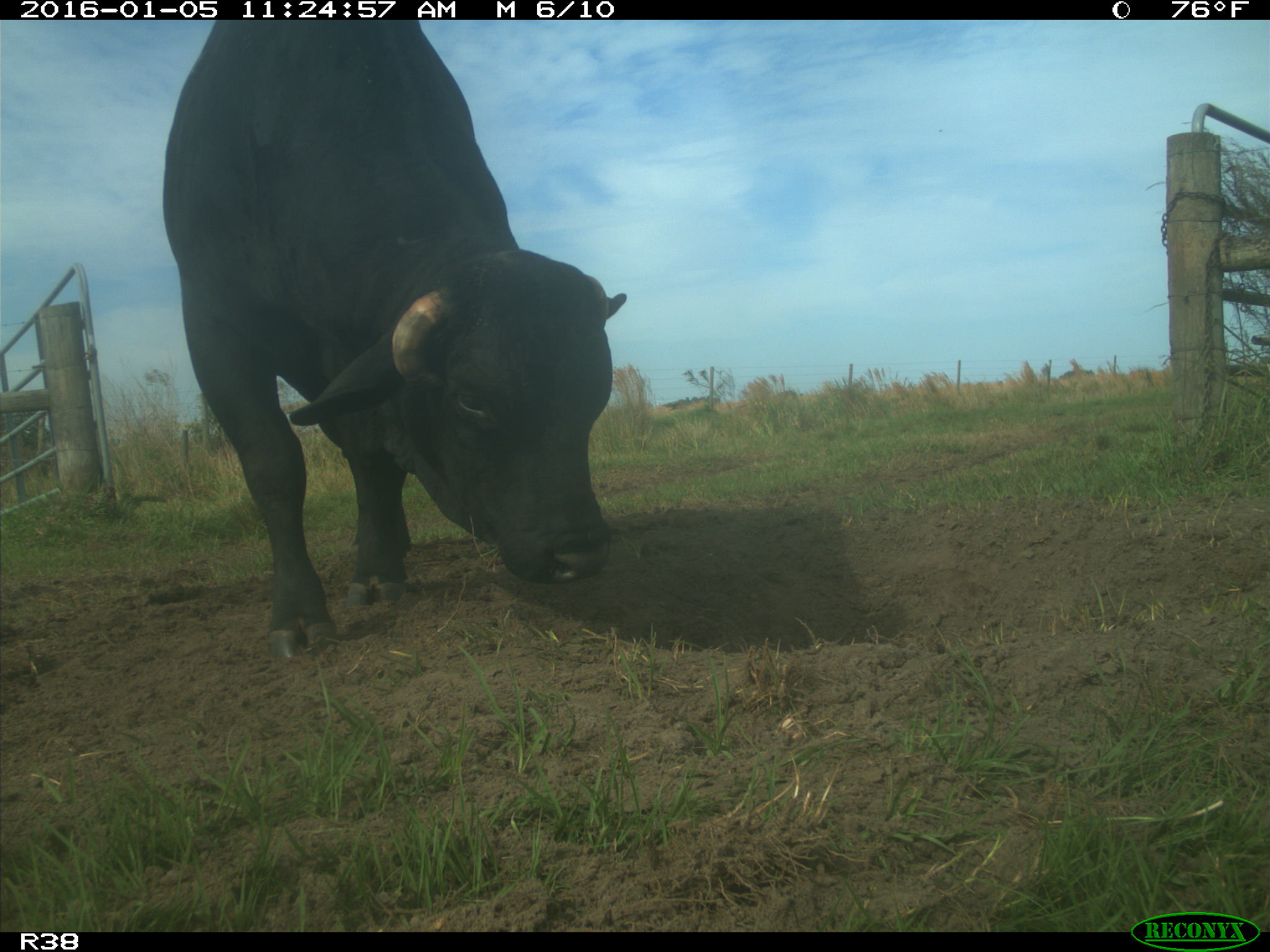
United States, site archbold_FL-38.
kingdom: Animalia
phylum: Chordata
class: Mammalia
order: Artiodactyla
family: Bovidae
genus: Bos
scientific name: Bos taurus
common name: domestic cow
Bos taurus (domestic cow).